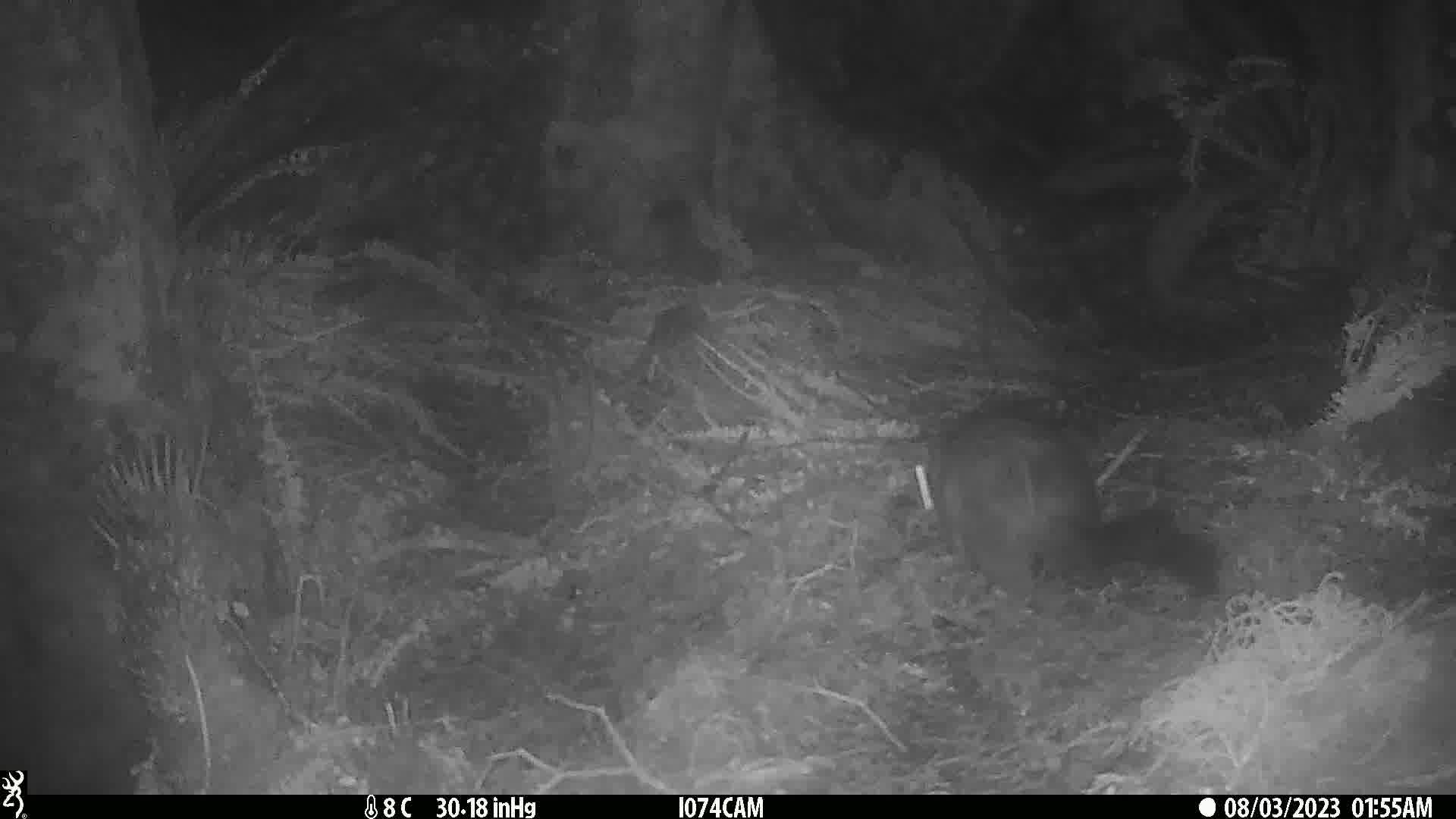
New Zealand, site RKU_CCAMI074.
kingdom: Animalia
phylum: Chordata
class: Mammalia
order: Diprotodontia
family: Phalangeridae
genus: Trichosurus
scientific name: Trichosurus vulpecula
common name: common brushtail possum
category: possum